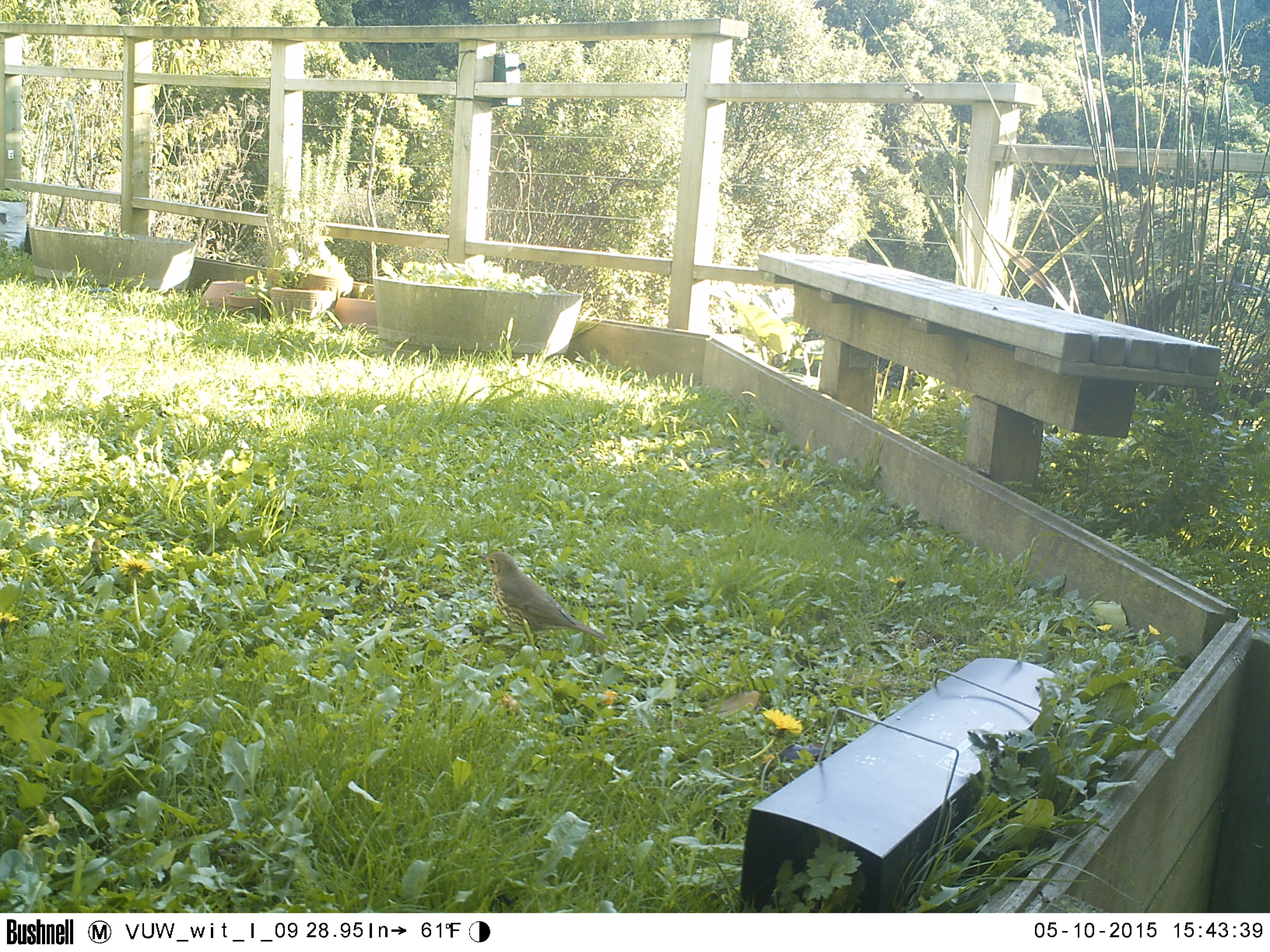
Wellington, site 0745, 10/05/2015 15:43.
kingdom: Animalia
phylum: Chordata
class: Aves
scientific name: Aves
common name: bird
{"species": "bird (Aves)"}